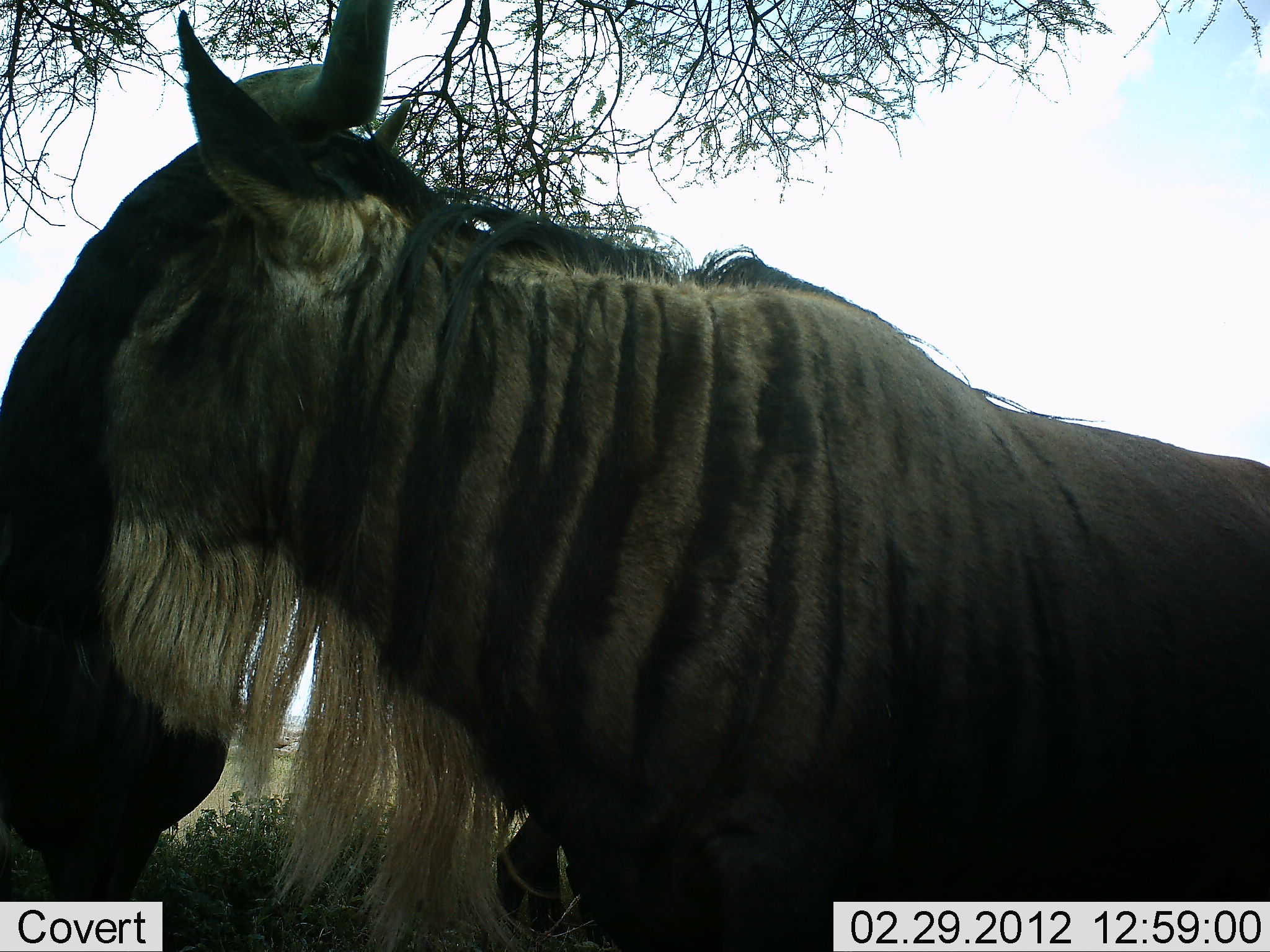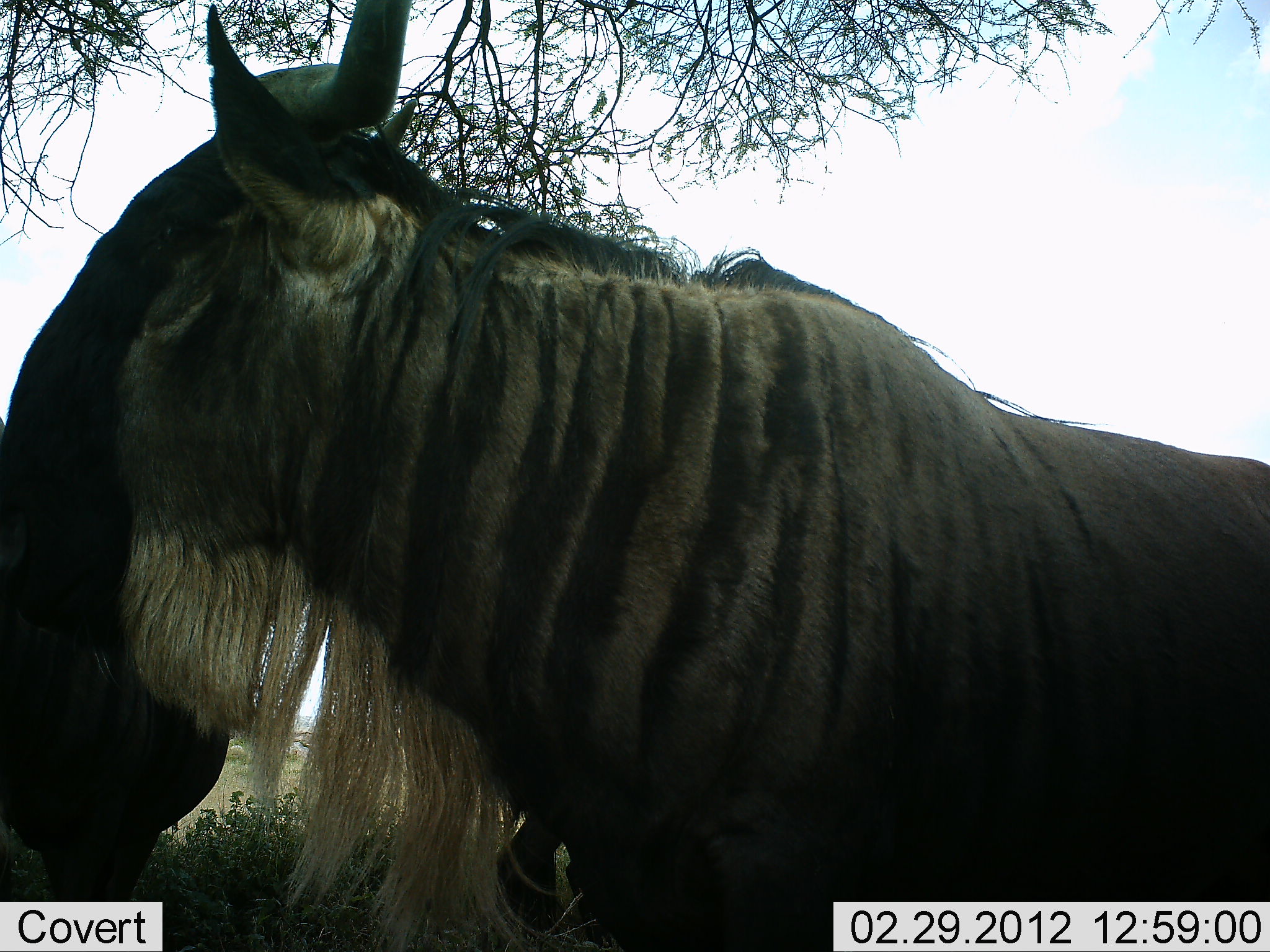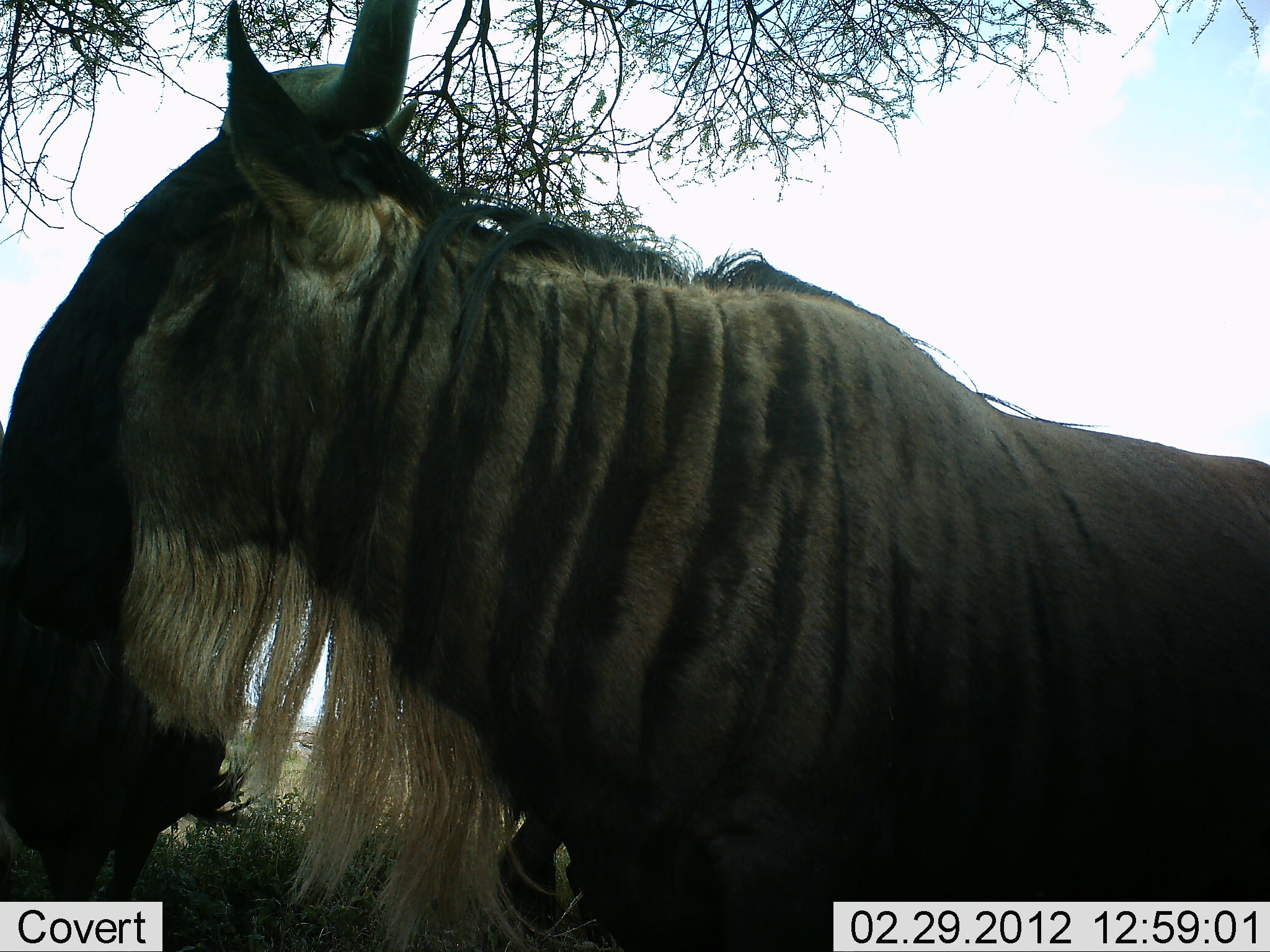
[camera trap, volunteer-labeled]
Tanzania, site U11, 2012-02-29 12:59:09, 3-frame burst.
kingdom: Animalia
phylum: Chordata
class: Mammalia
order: Artiodactyla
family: Bovidae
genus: Connochaetes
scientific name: Connochaetes taurinus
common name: blue wildebeest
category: wildebeest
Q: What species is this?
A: Wildebeest (blue wildebeest) (Connochaetes taurinus).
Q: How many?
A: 2.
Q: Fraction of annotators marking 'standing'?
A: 83%.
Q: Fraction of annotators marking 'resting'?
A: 4%.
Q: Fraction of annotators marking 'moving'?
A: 4%.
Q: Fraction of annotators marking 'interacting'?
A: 4%.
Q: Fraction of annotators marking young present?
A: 0%.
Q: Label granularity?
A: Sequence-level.